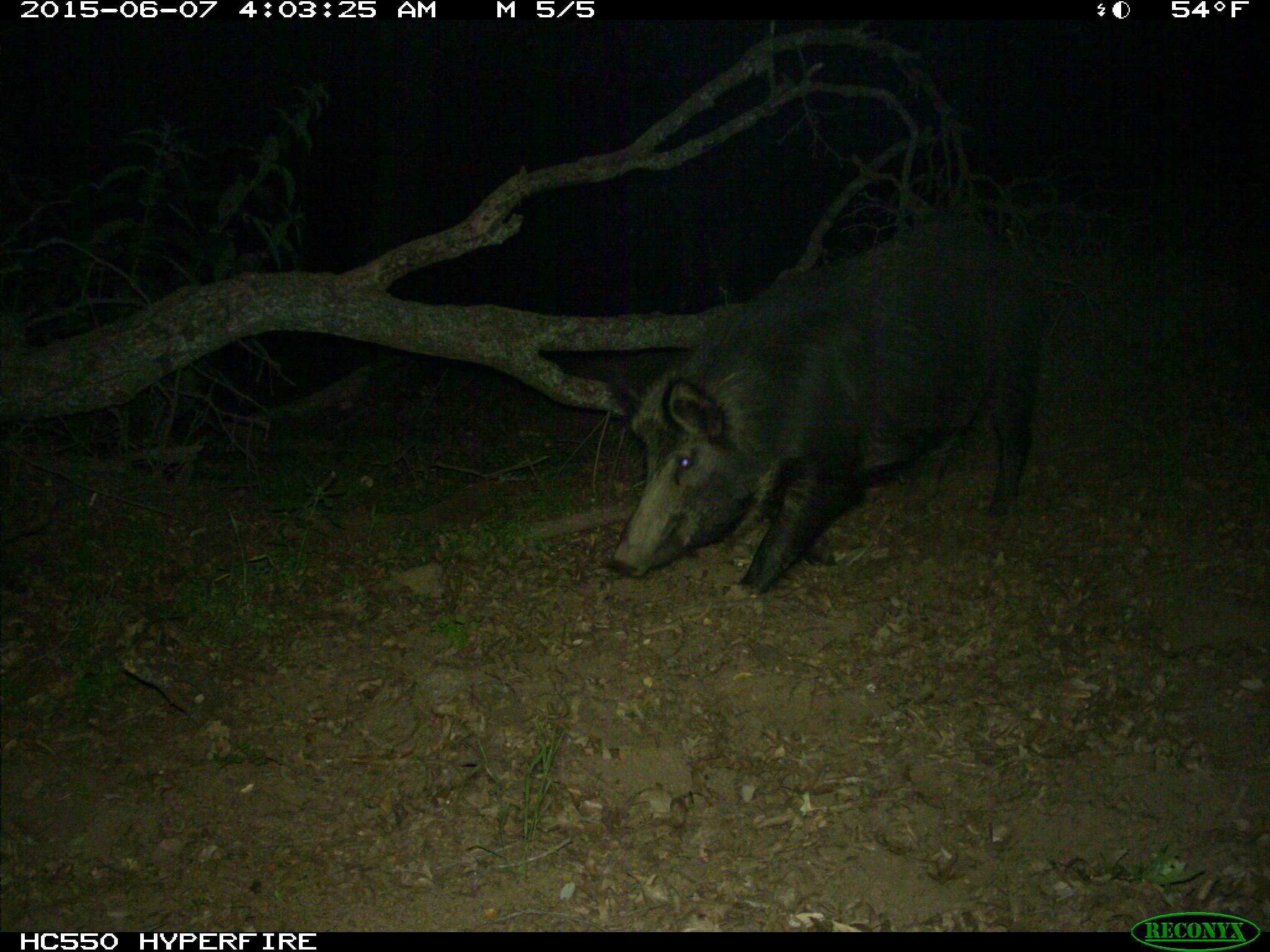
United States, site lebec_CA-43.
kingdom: Animalia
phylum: Chordata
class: Mammalia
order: Artiodactyla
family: Suidae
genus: Sus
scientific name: Sus scrofa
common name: wild boar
Sus scrofa (wild boar).